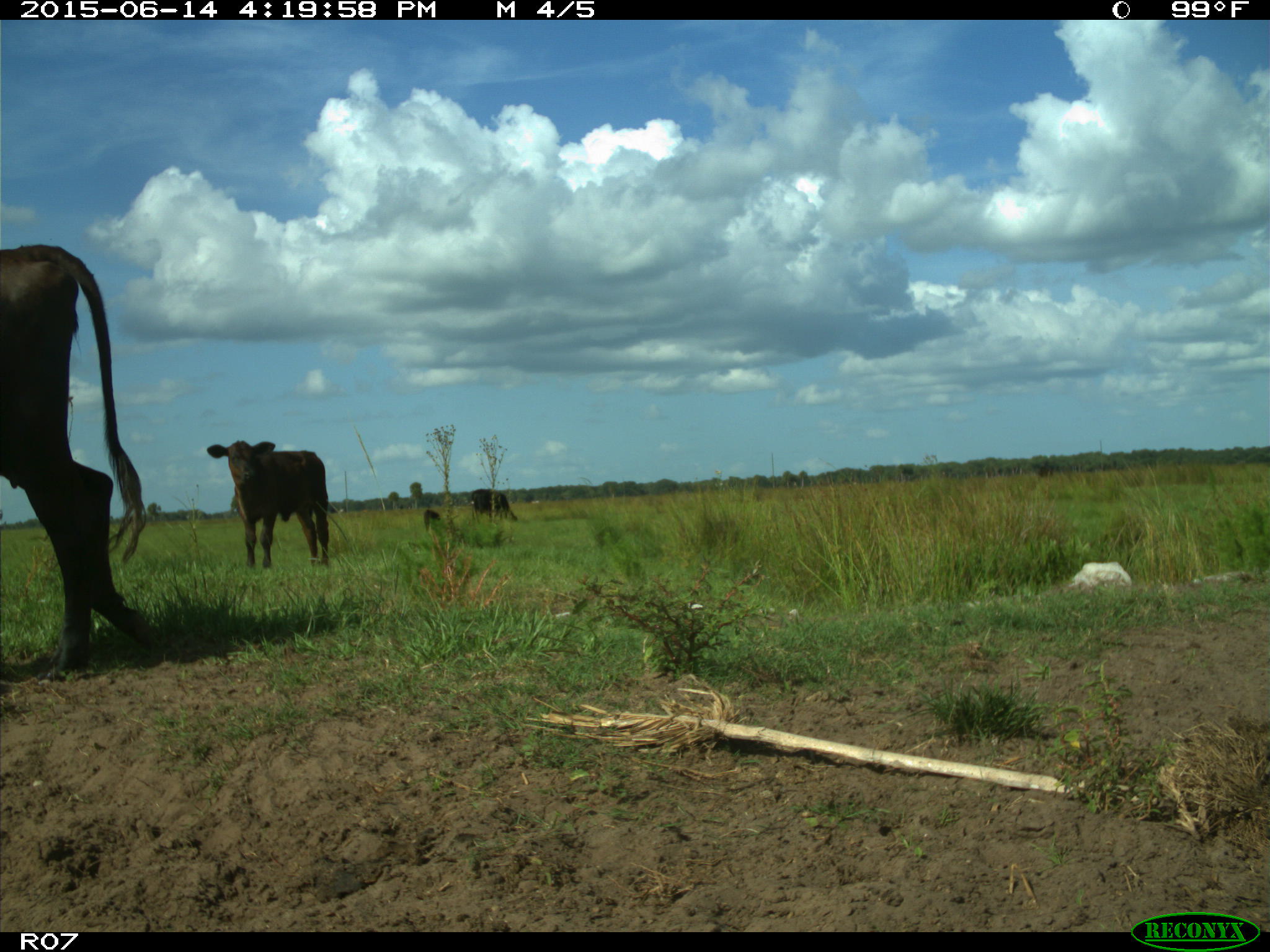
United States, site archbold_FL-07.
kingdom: Animalia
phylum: Chordata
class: Mammalia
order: Artiodactyla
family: Bovidae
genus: Bos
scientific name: Bos taurus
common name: domestic cow